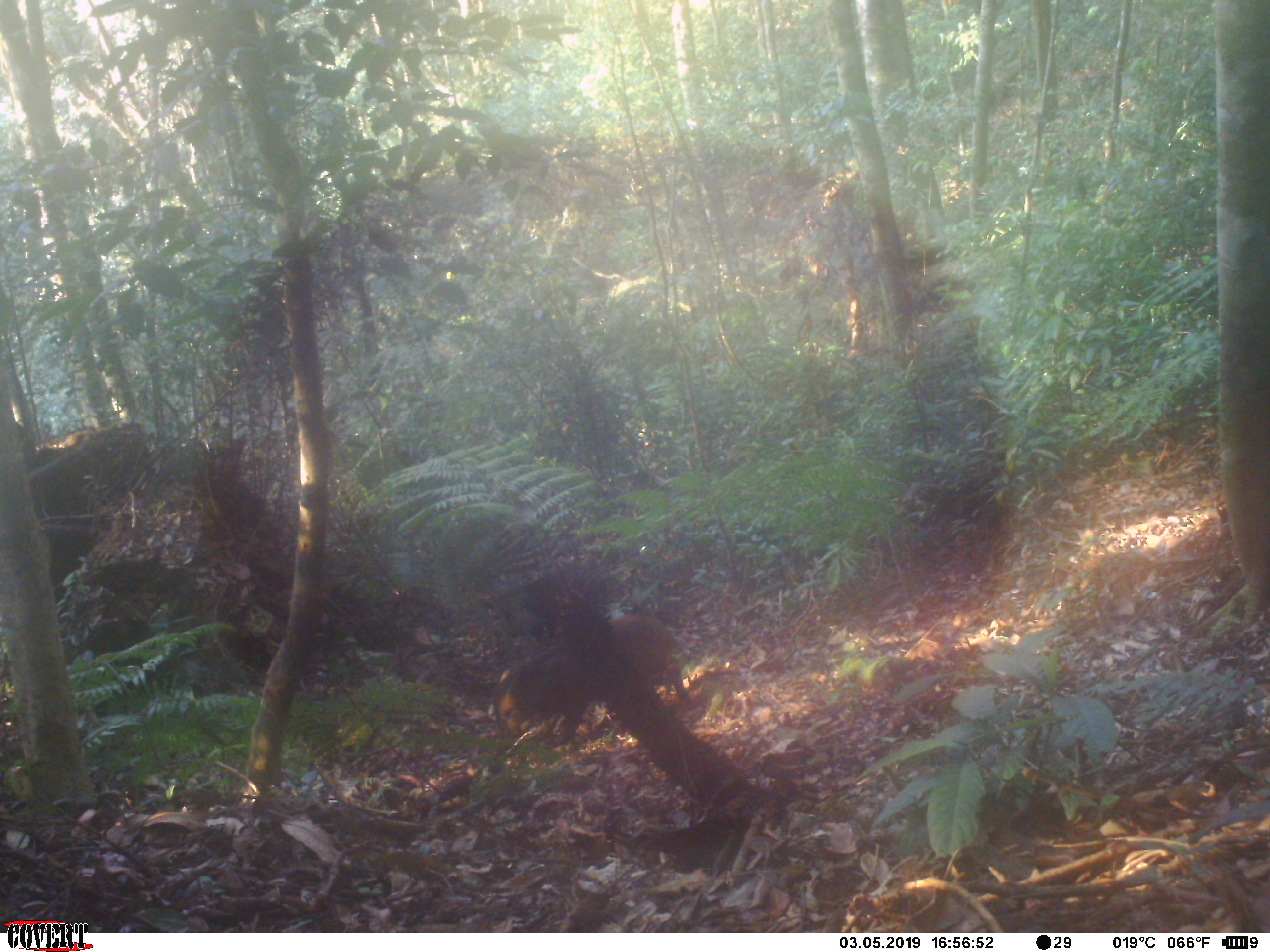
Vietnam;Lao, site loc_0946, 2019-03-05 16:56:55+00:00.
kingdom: Animalia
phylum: Chordata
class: Mammalia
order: Artiodactyla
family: Suidae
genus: Sus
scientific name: Sus scrofa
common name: eurasian wild pig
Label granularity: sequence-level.